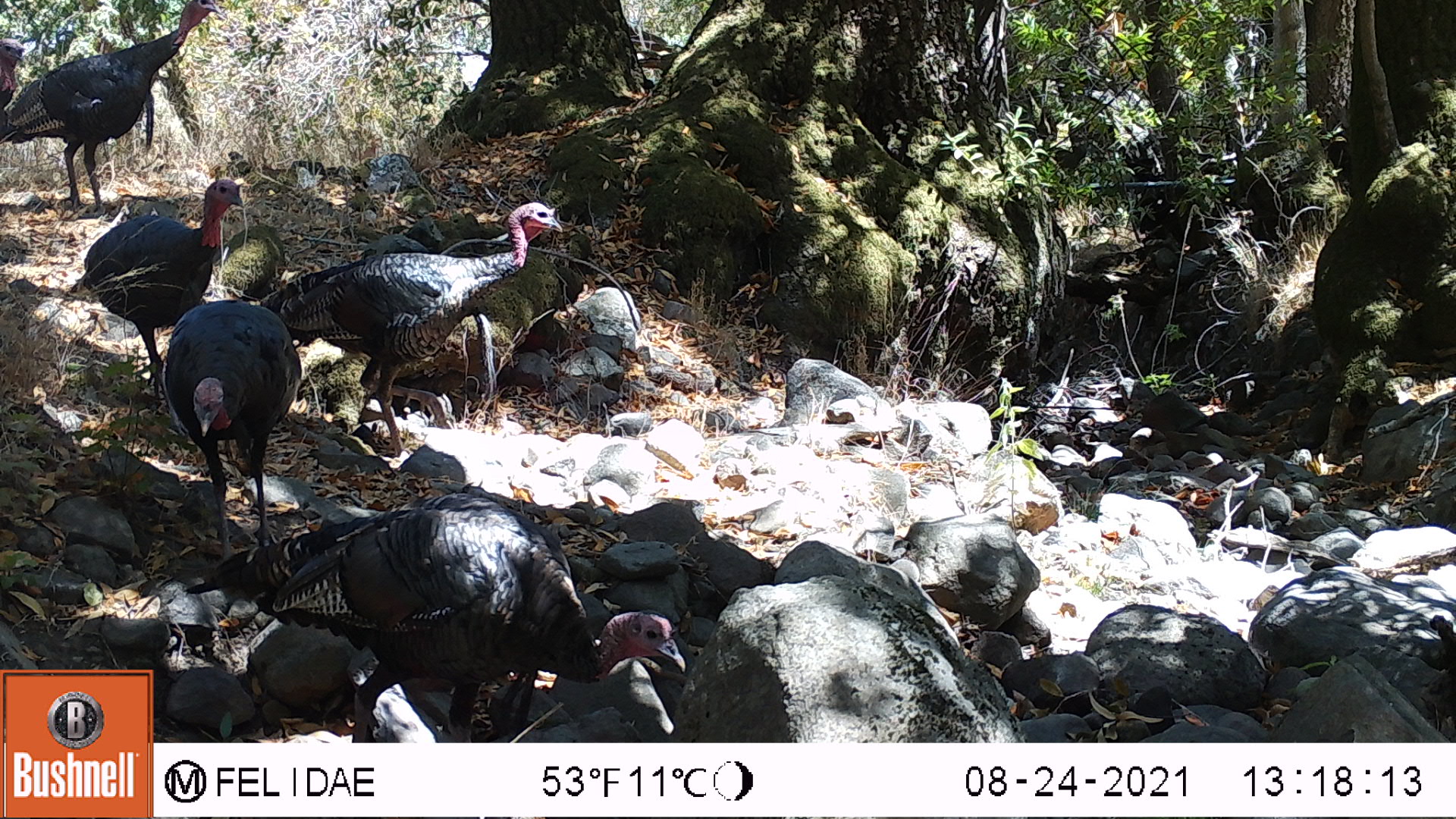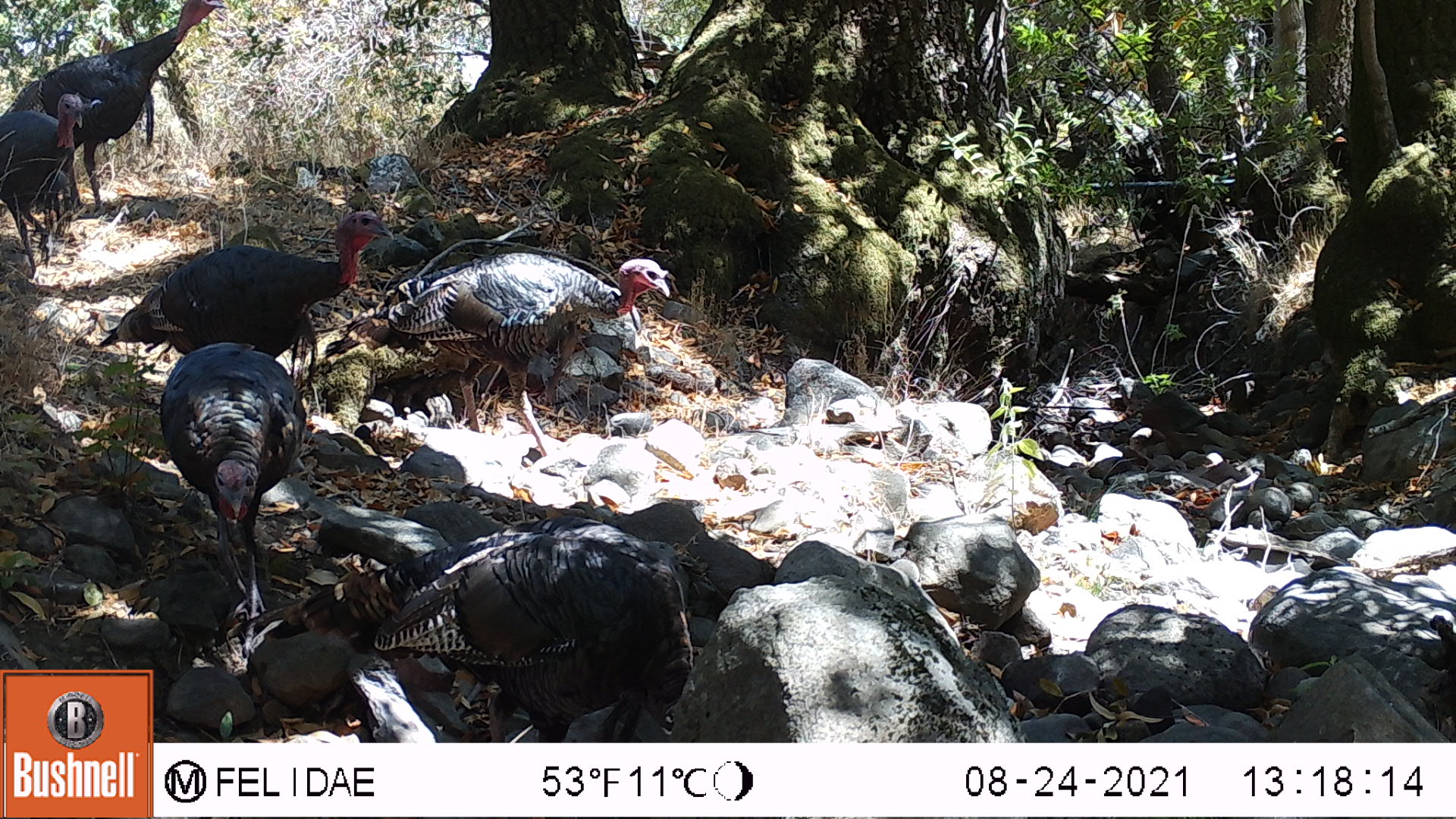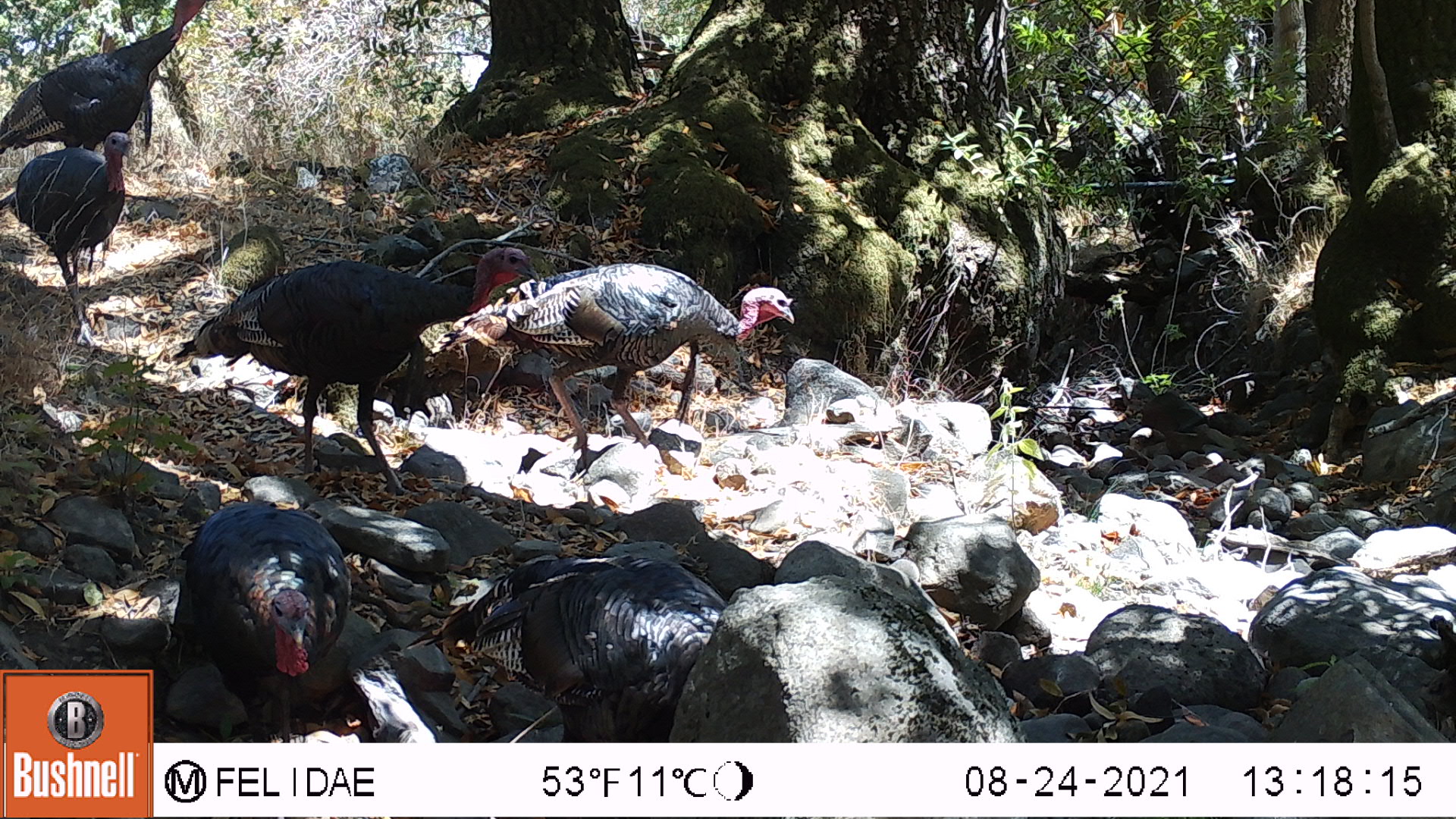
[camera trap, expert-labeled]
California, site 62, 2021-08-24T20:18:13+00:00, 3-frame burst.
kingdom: Animalia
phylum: Chordata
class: Aves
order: Galliformes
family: Phasianidae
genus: Meleagris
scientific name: Meleagris gallopavo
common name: turkey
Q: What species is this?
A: Turkey (Meleagris gallopavo).